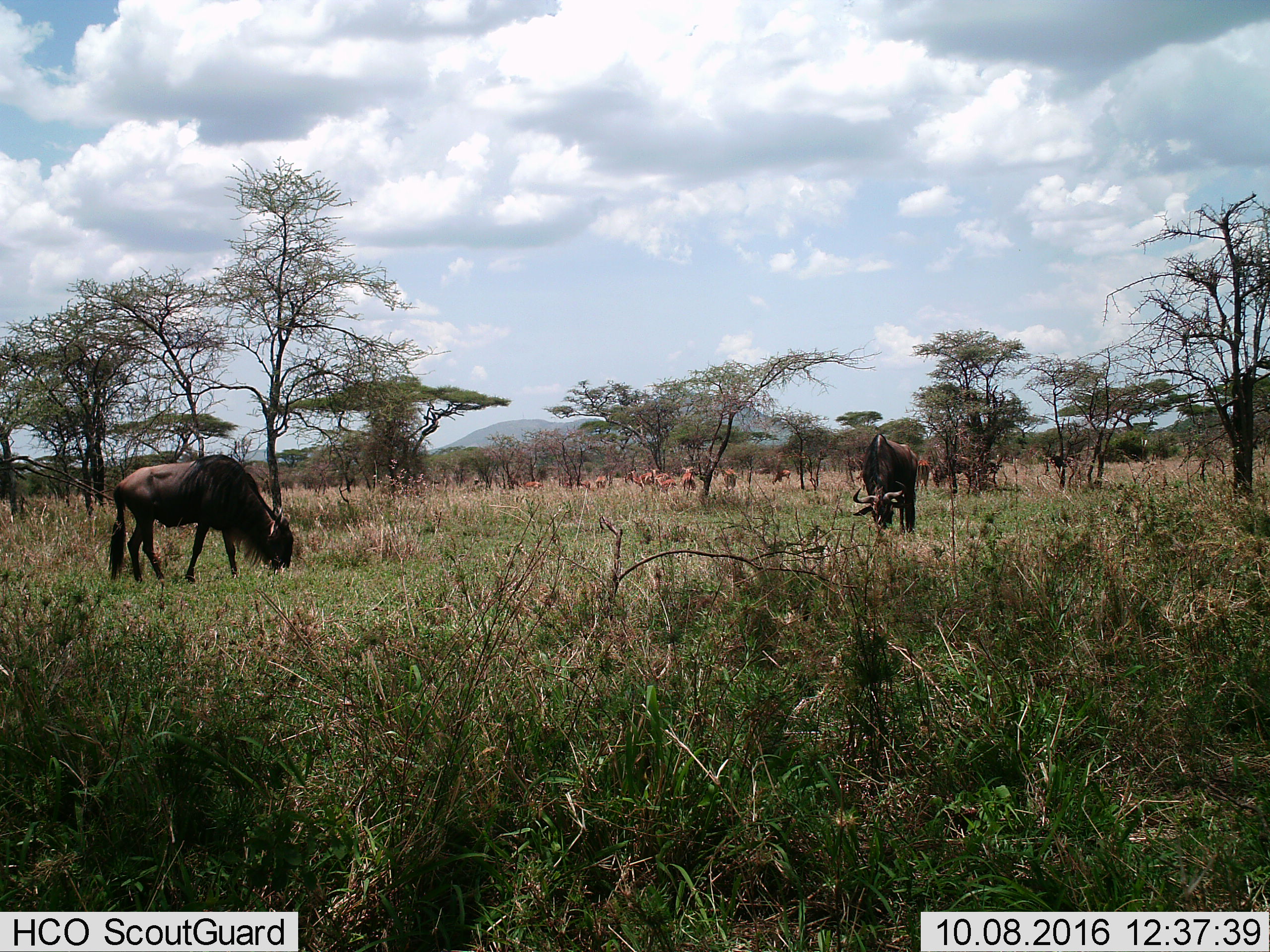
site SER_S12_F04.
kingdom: Animalia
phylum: Chordata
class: Mammalia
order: Artiodactyla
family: Bovidae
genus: Aepyceros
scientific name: Aepyceros melampus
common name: impala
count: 11-50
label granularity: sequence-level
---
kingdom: Animalia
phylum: Chordata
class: Mammalia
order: Artiodactyla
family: Bovidae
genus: Connochaetes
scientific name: Connochaetes taurinus taurinus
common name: blue wildebeest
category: wildebeestblue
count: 2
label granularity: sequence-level